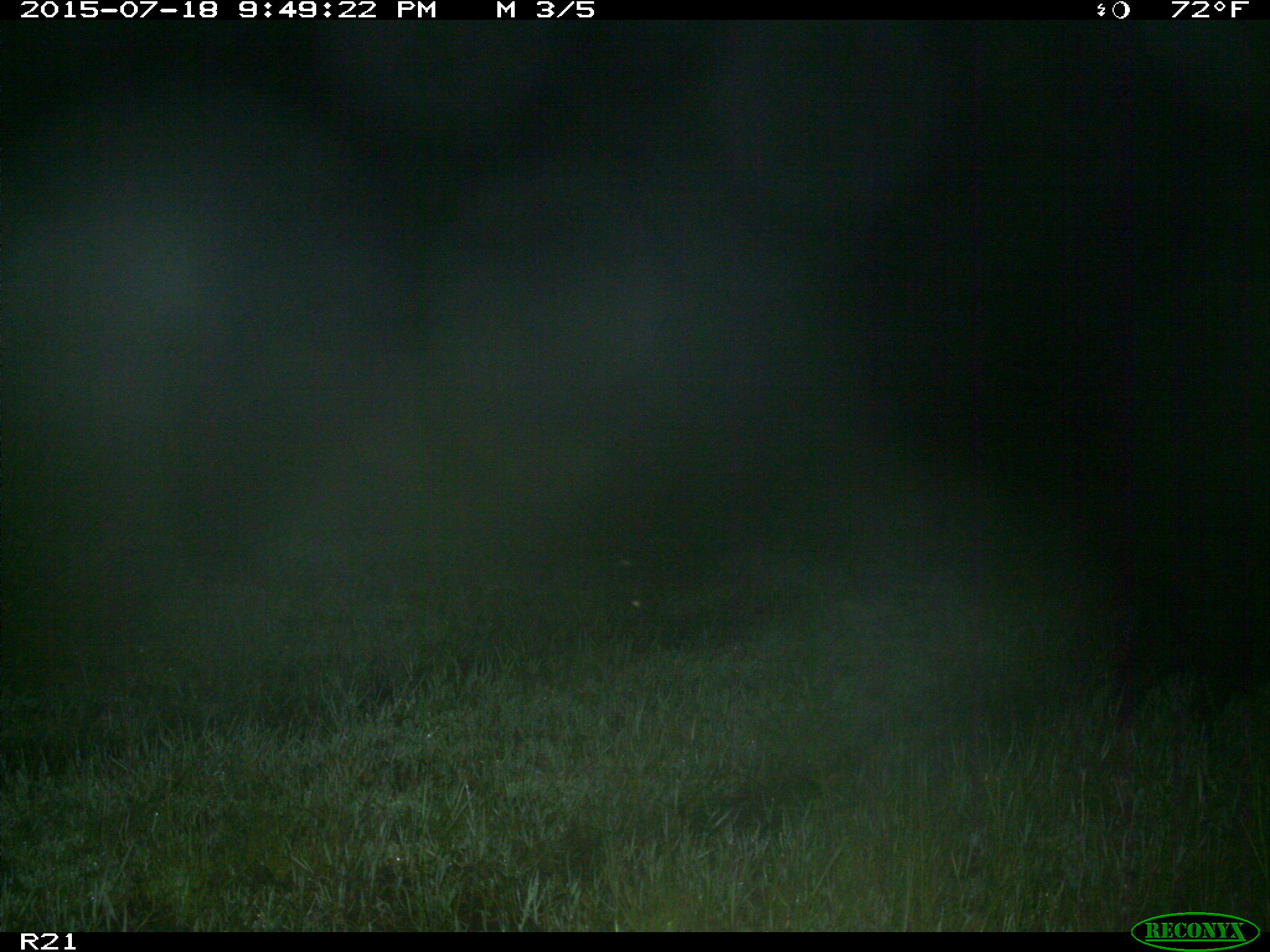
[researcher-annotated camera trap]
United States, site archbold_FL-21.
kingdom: Animalia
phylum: Chordata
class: Mammalia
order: Artiodactyla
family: Suidae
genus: Sus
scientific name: Sus scrofa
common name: wild boar